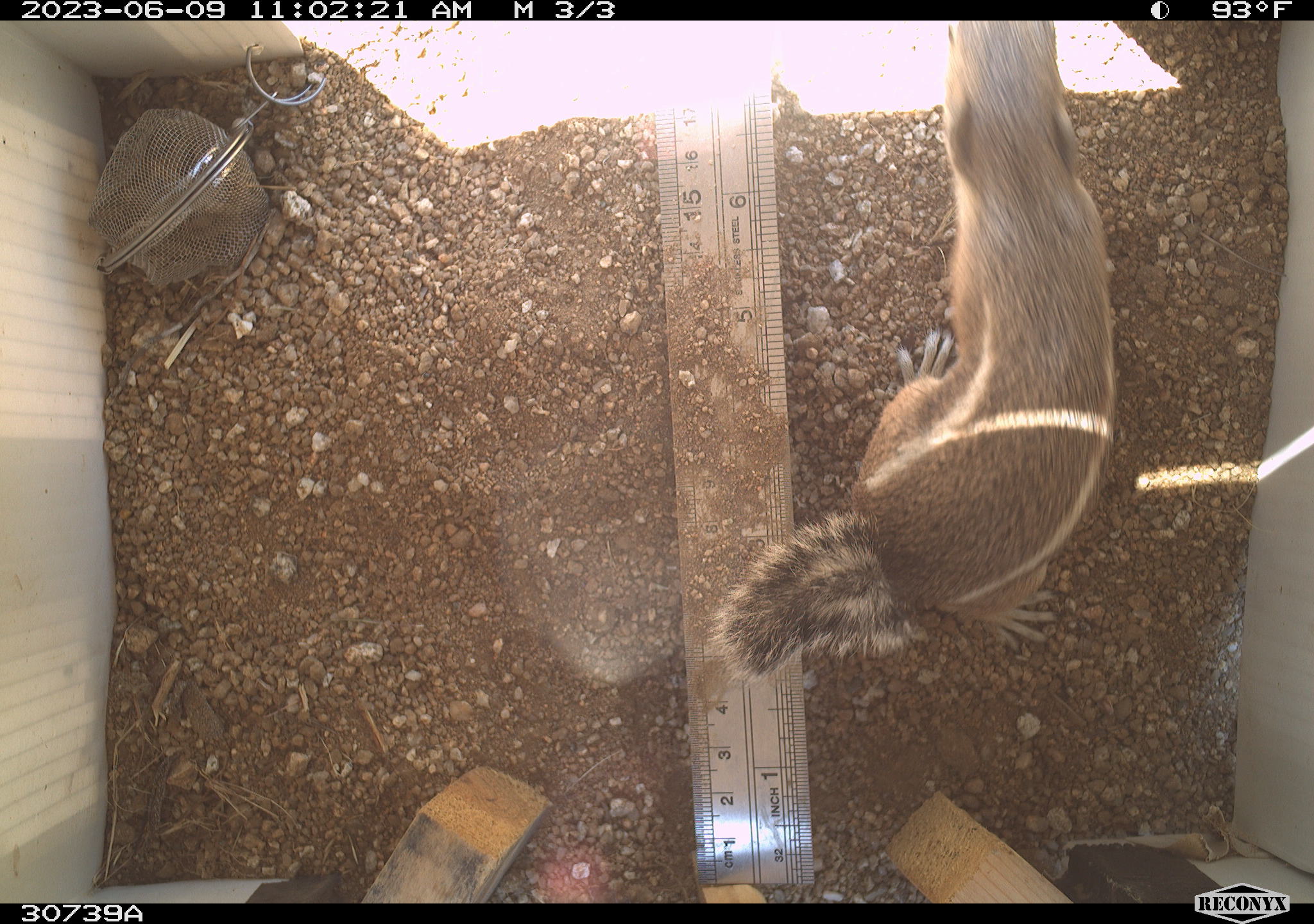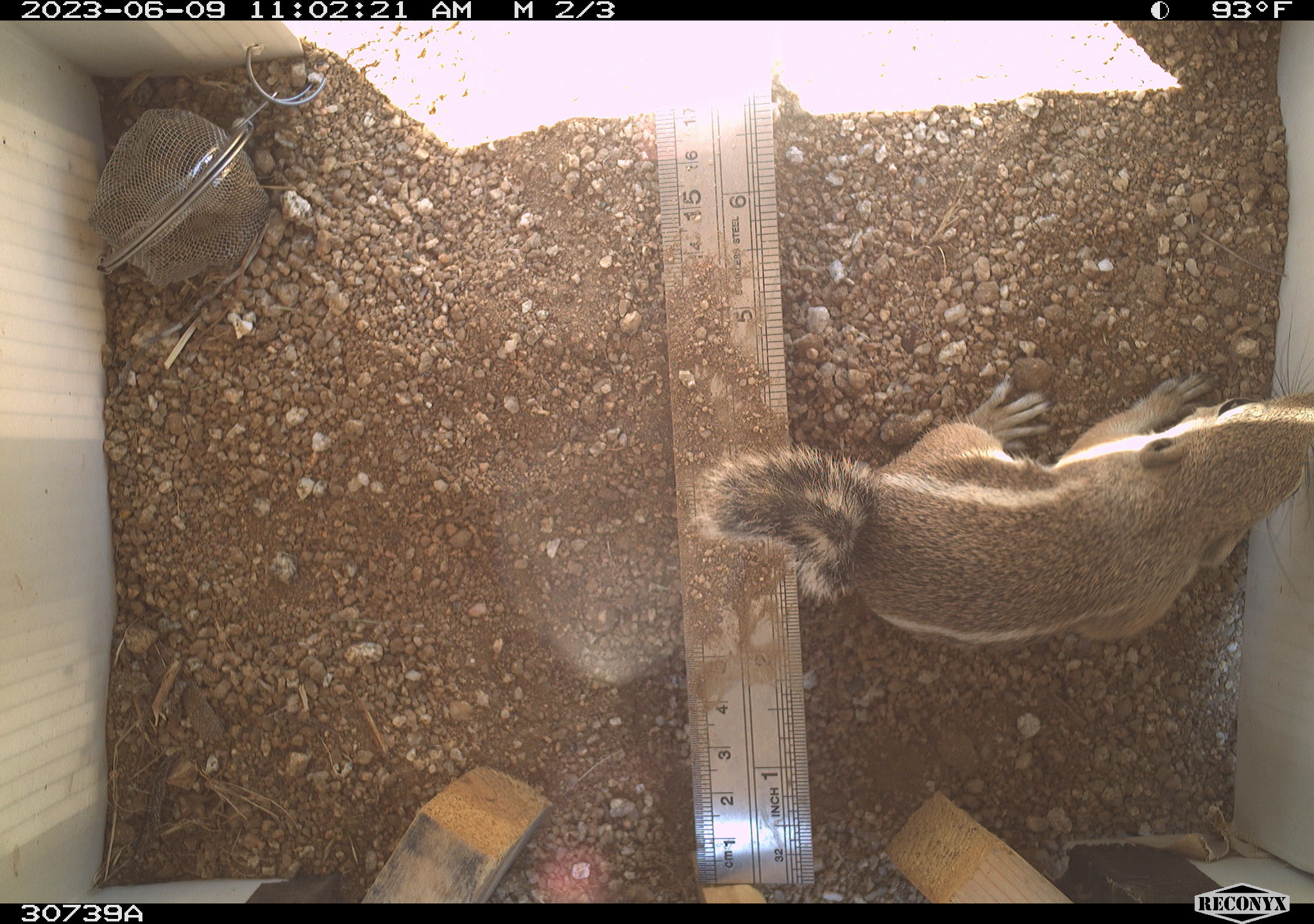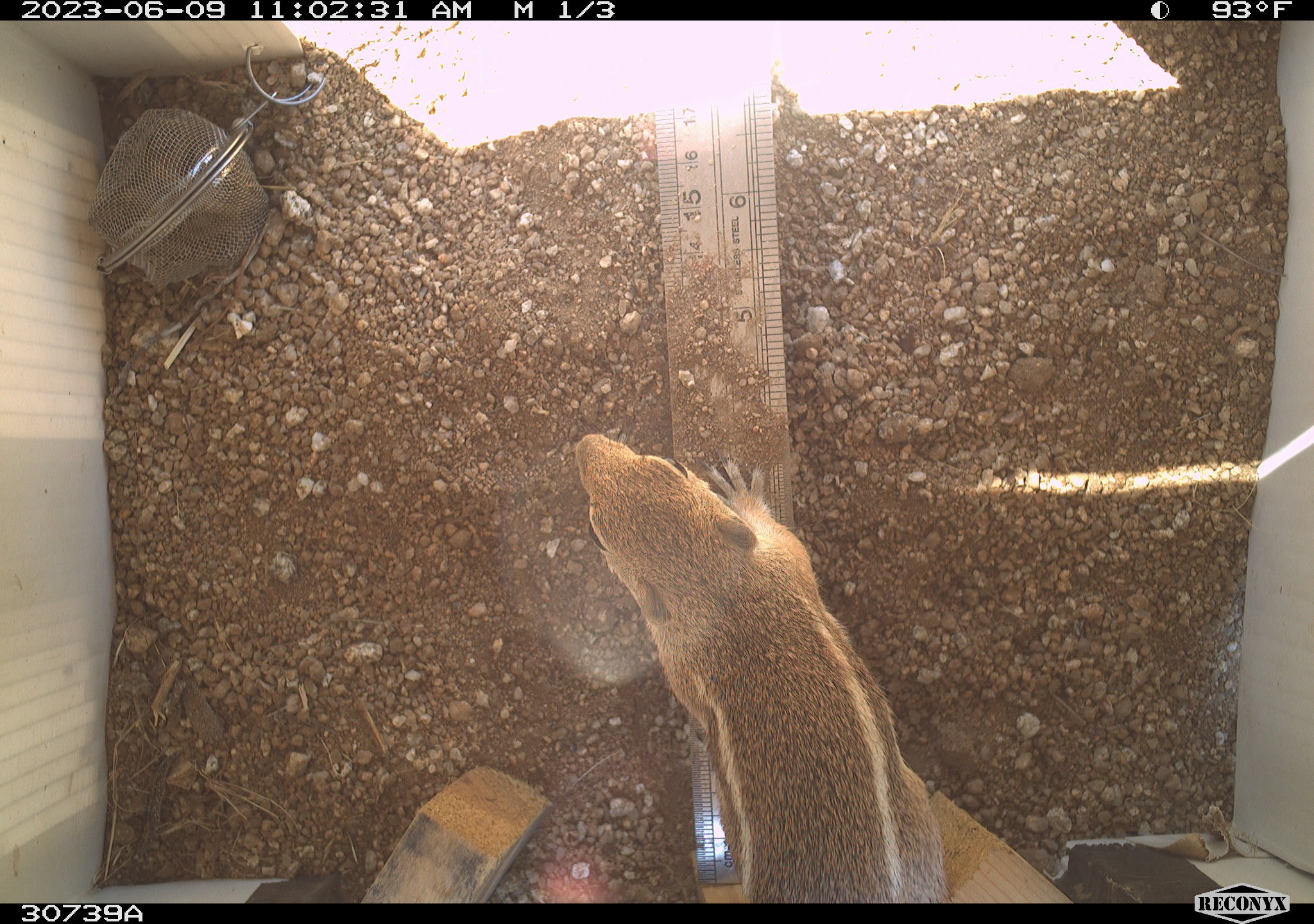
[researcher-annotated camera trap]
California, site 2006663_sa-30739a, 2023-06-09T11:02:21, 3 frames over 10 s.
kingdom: Animalia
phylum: Chordata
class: Mammalia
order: Rodentia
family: Sciuridae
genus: Ammospermophilus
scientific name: Ammospermophilus leucurus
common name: white-tailed antelope squirrel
White-tailed antelope squirrel (Ammospermophilus leucurus).